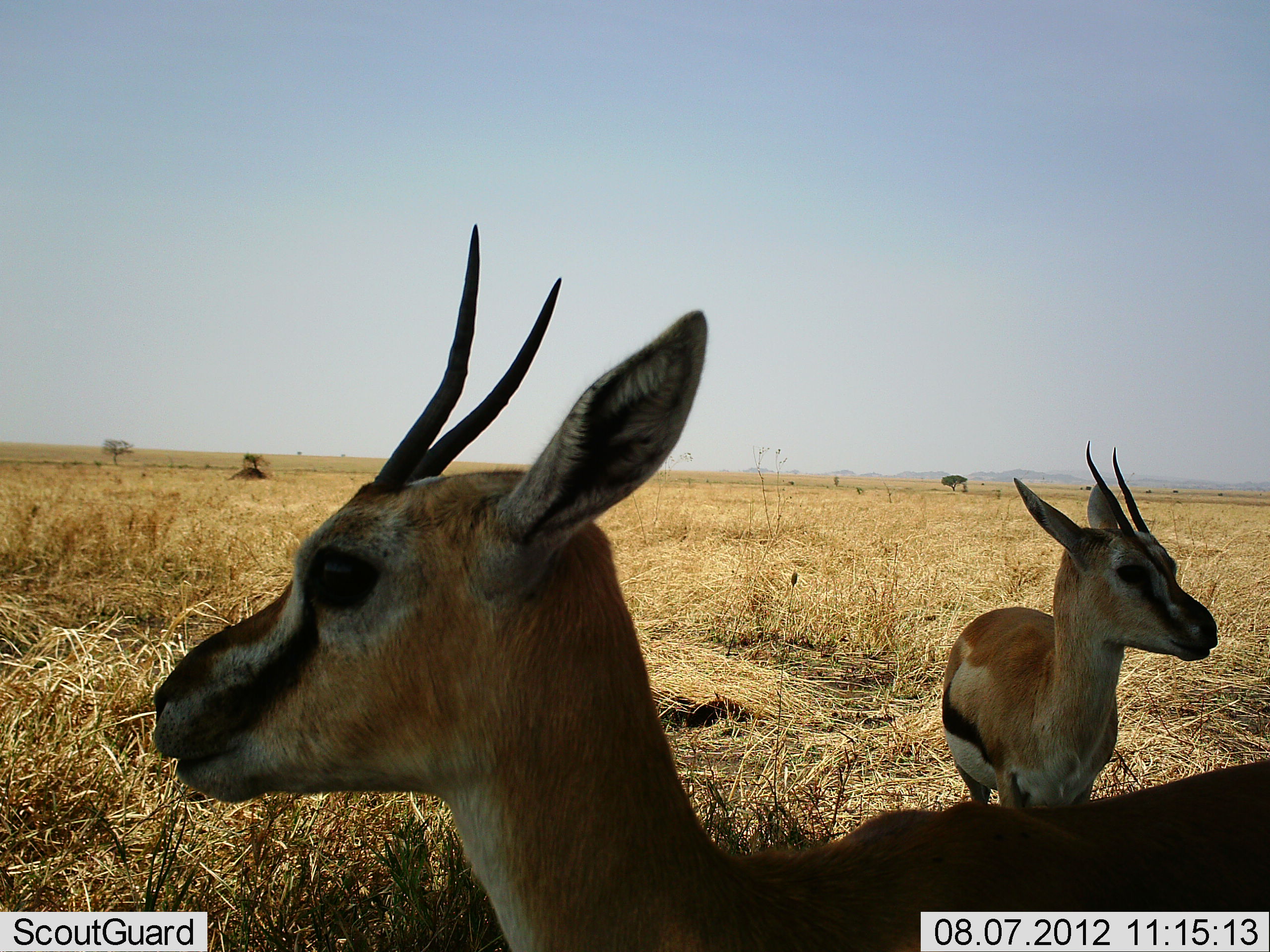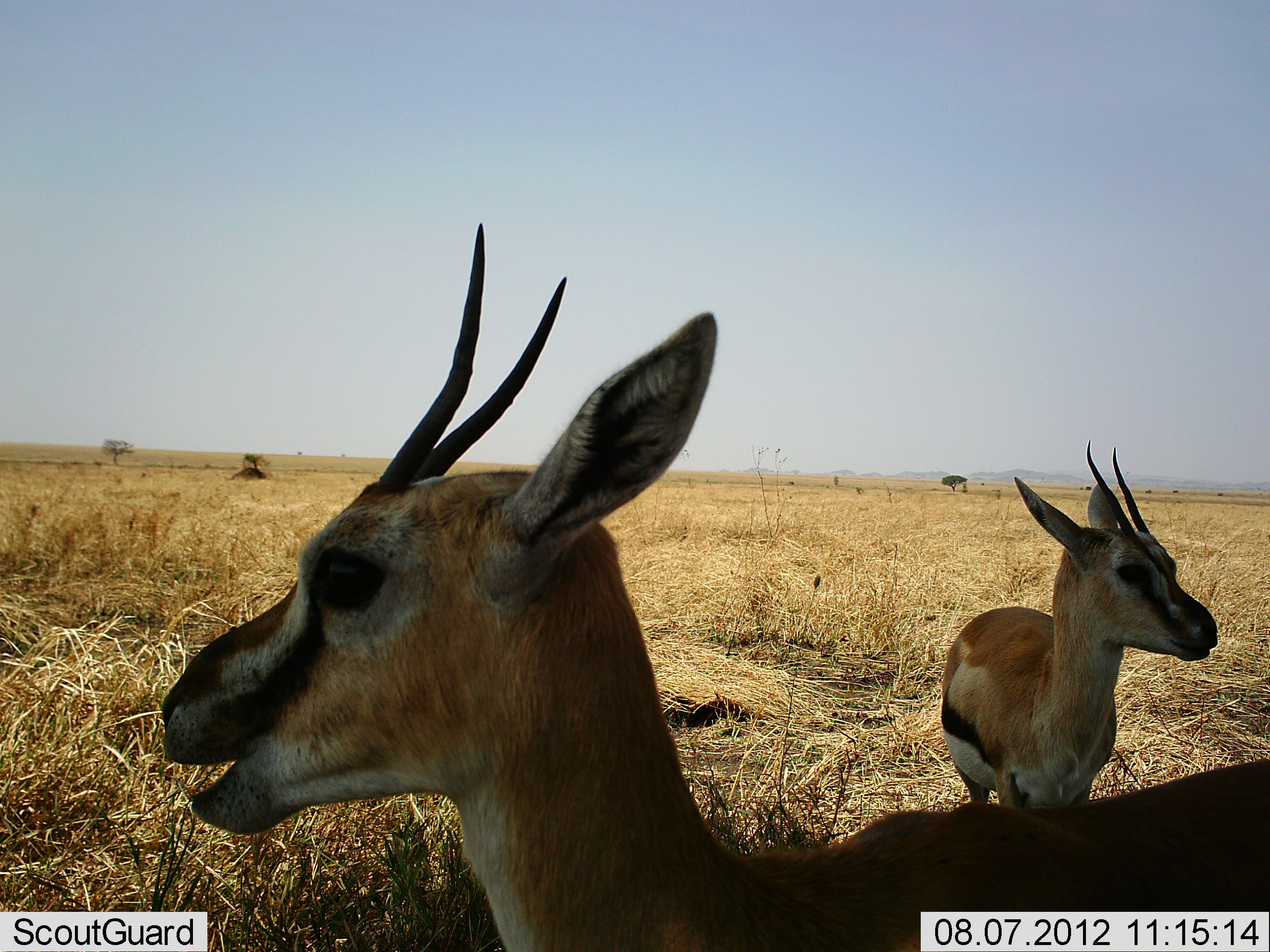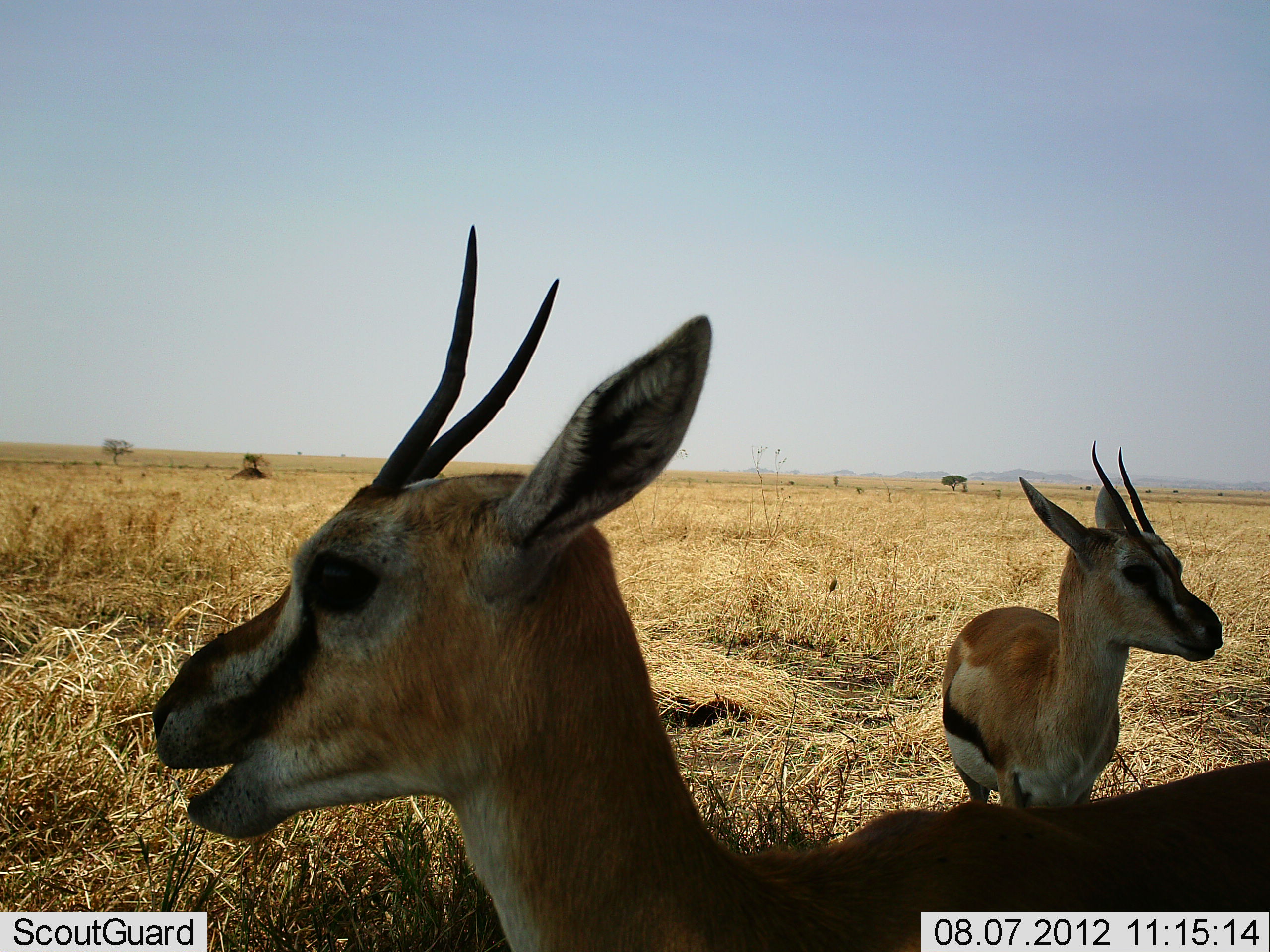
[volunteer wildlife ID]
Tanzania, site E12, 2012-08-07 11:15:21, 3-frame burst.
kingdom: Animalia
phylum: Chordata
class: Mammalia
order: Artiodactyla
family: Bovidae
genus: Eudorcas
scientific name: Eudorcas thomsonii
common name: thomson's gazelle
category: gazellethomsons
Gazellethomsons (thomson's gazelle) (Eudorcas thomsonii), count 2. Behavior (volunteer vote fractions): standing 100%, resting 10%, moving 0%, interacting 0%. Young present (vote fraction): 0%. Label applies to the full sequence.